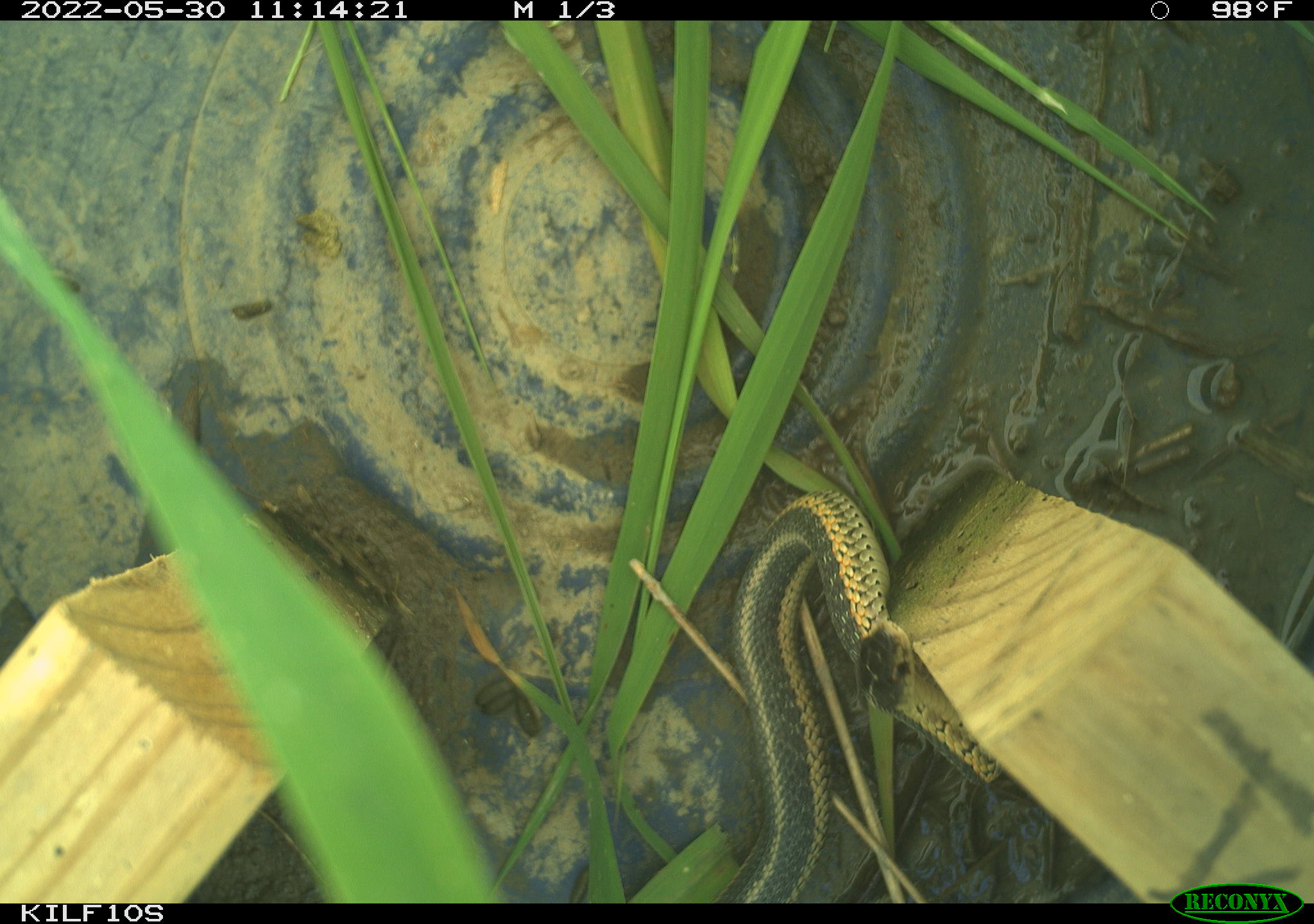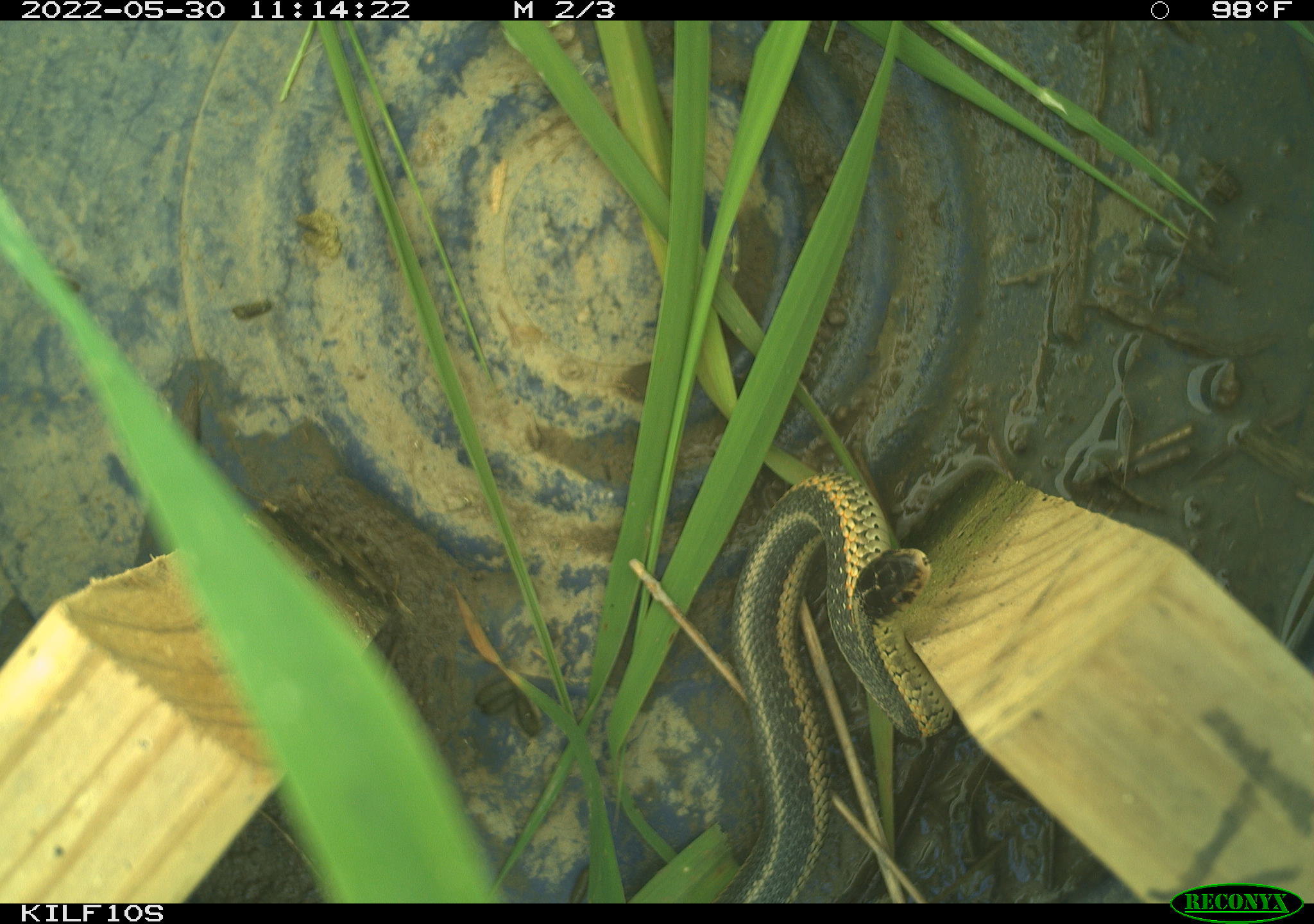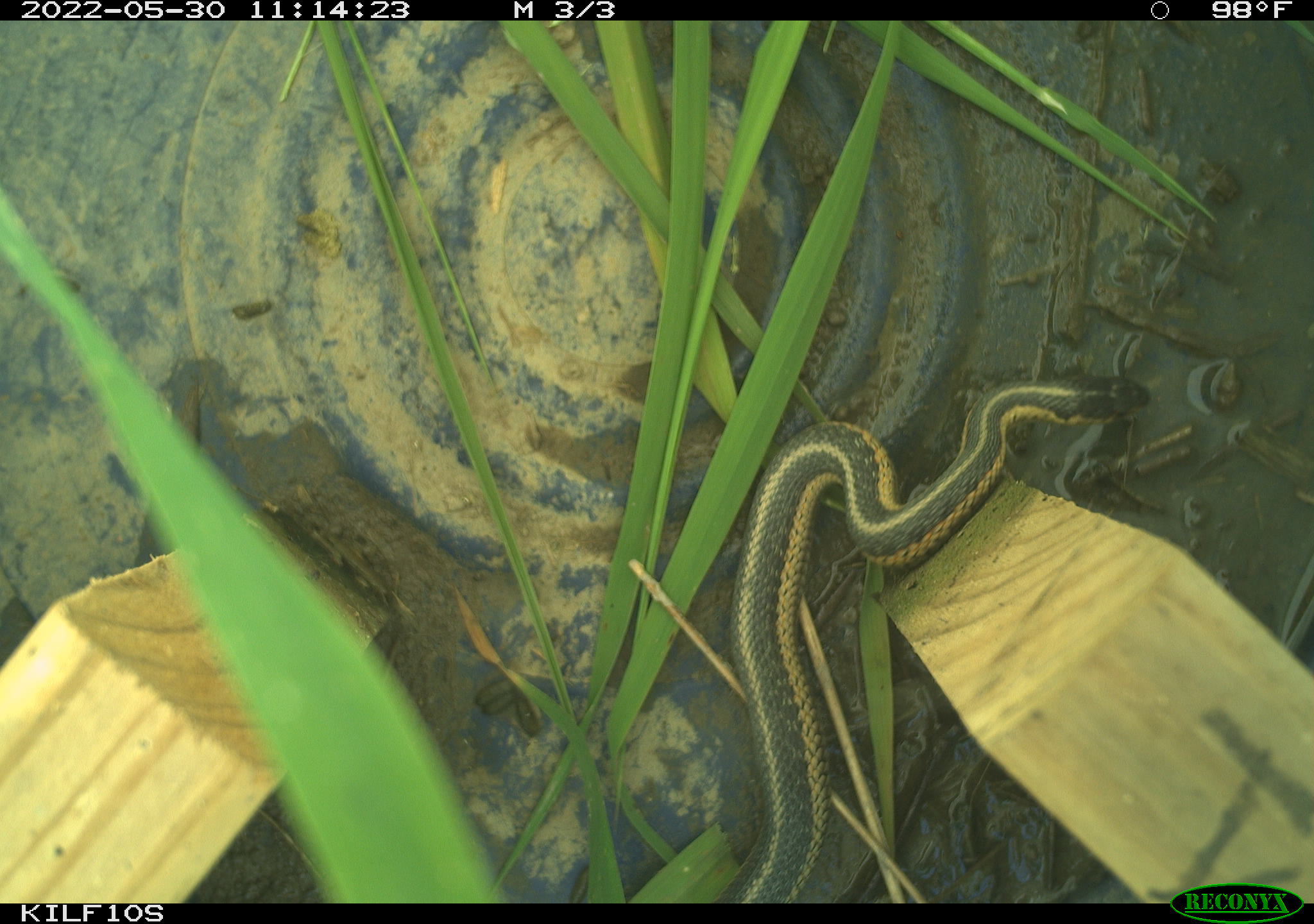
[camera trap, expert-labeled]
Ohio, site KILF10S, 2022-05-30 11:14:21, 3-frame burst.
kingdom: Animalia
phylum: Chordata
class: Reptilia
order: Squamata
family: Colubridae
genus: Thamnophis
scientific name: Thamnophis sirtalis sirtalis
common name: eastern gartersnake